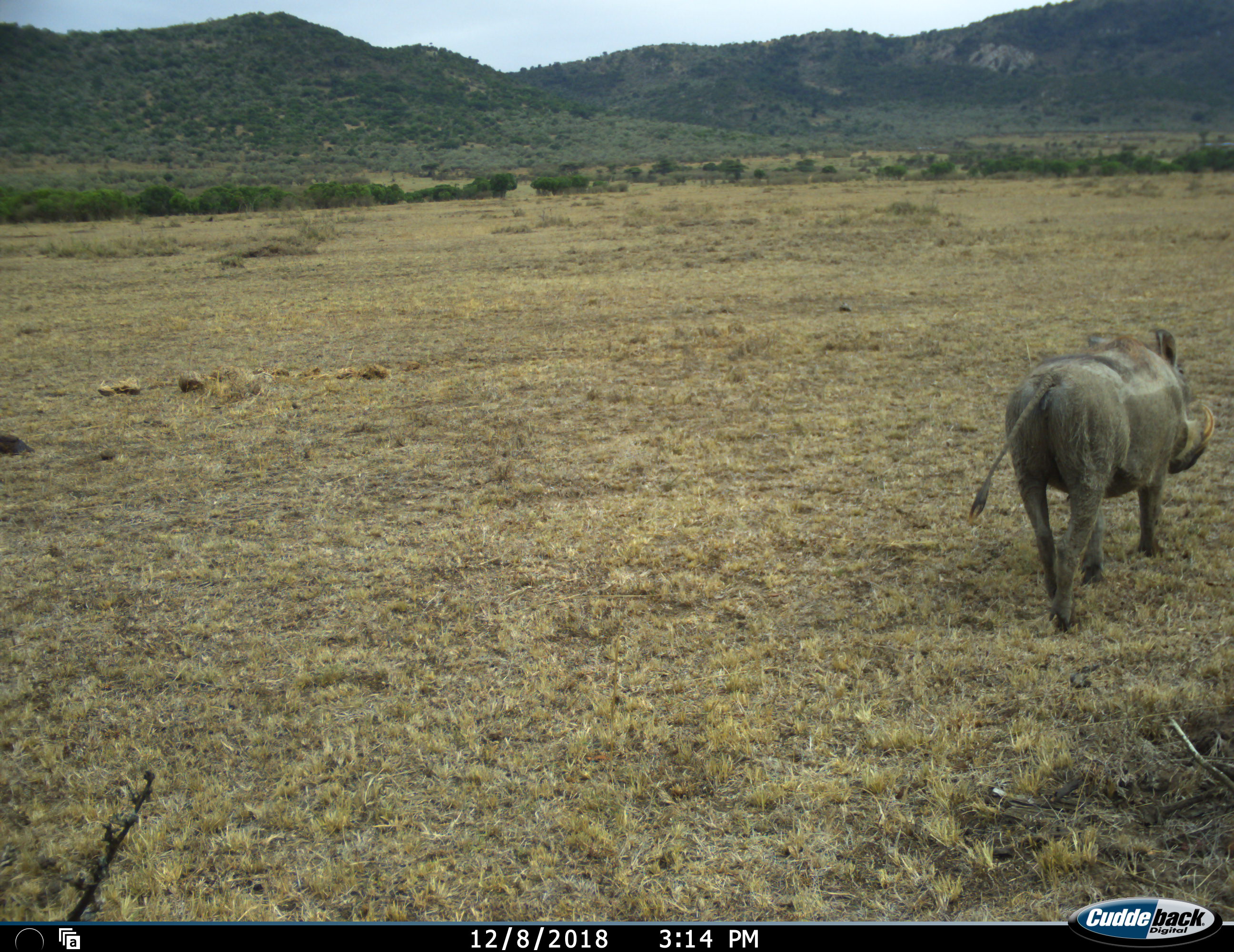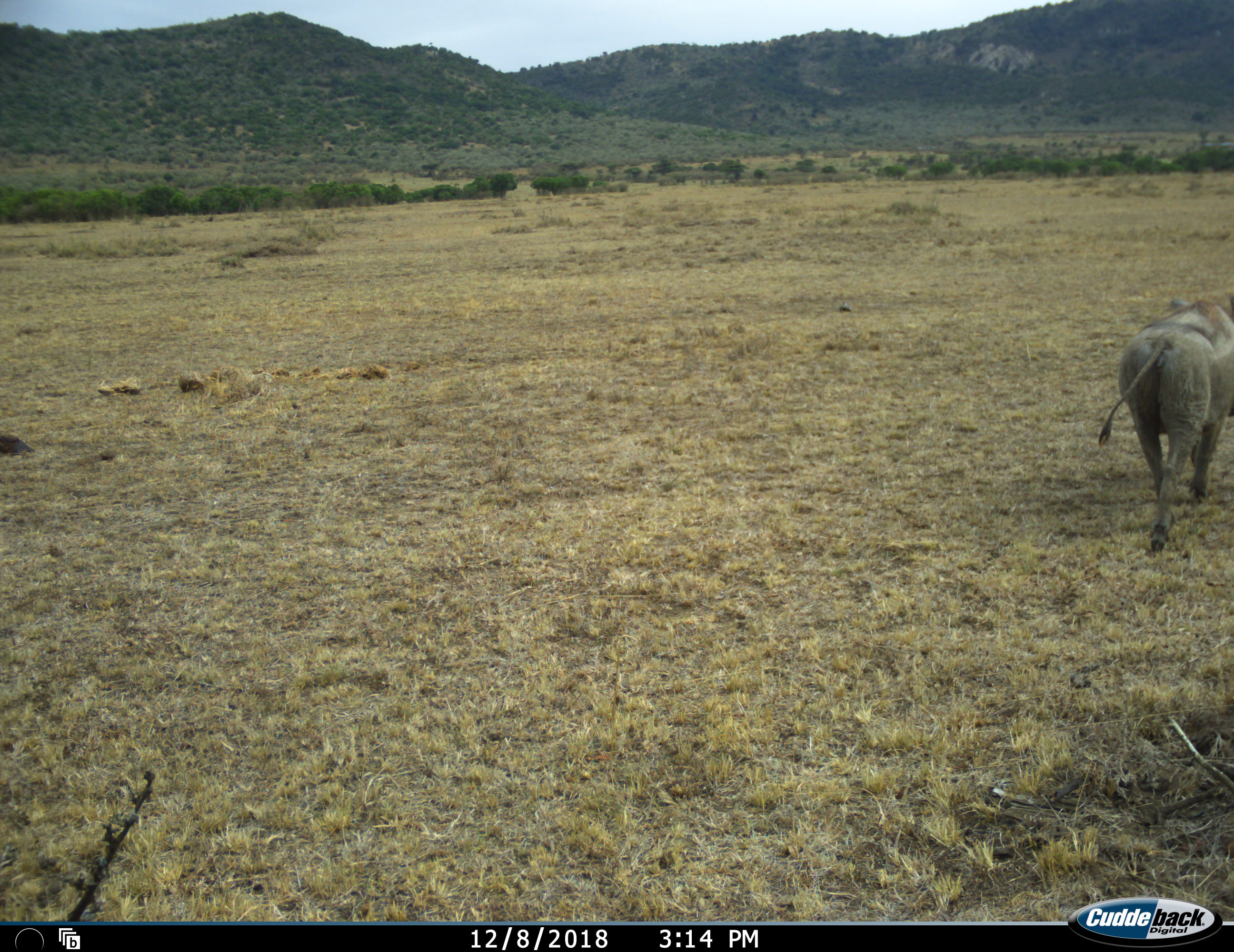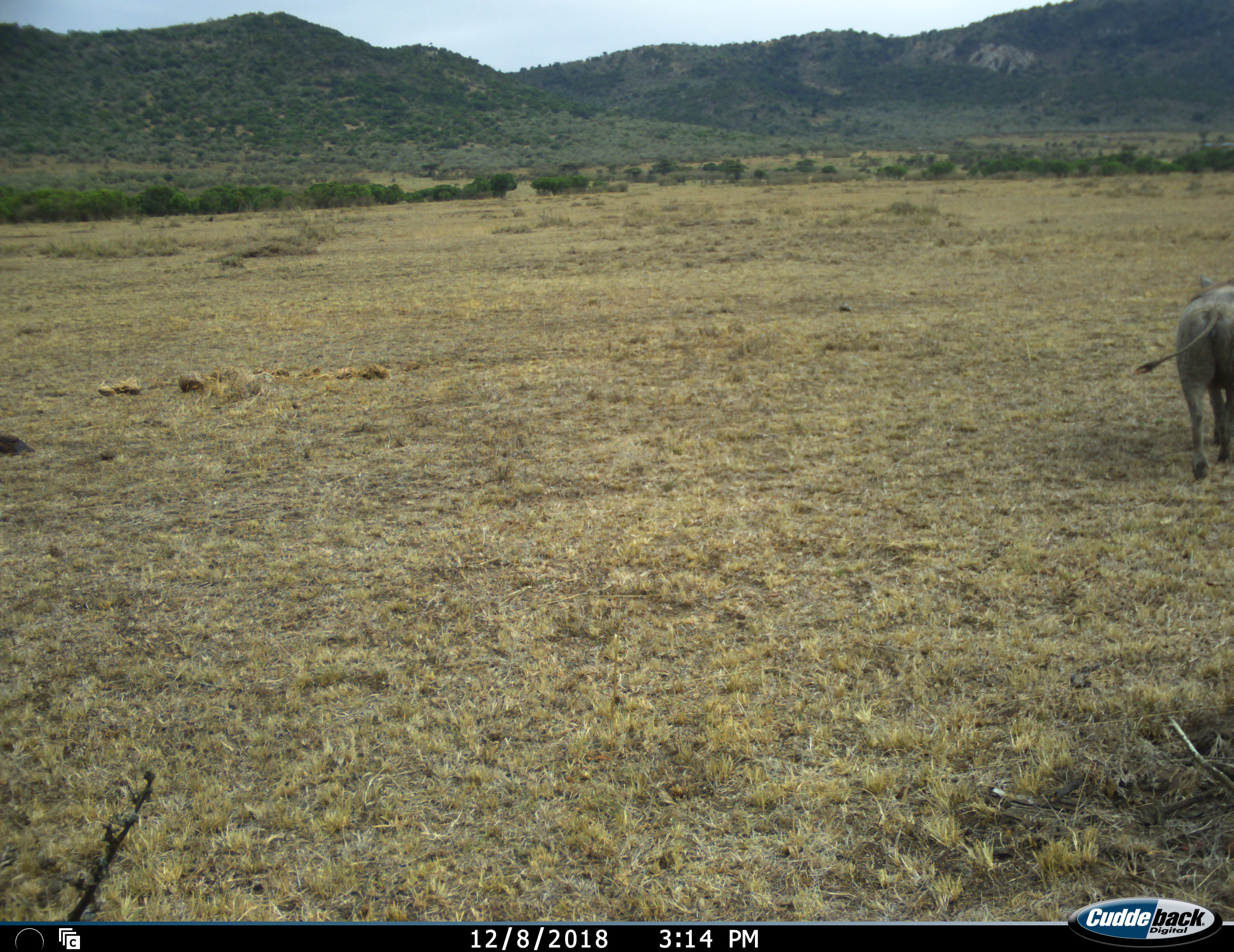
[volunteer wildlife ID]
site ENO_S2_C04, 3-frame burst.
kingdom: Animalia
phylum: Chordata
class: Mammalia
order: Artiodactyla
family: Suidae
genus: Phacochoerus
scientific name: Phacochoerus africanus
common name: warthog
Warthog (Phacochoerus africanus), count 1. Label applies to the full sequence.